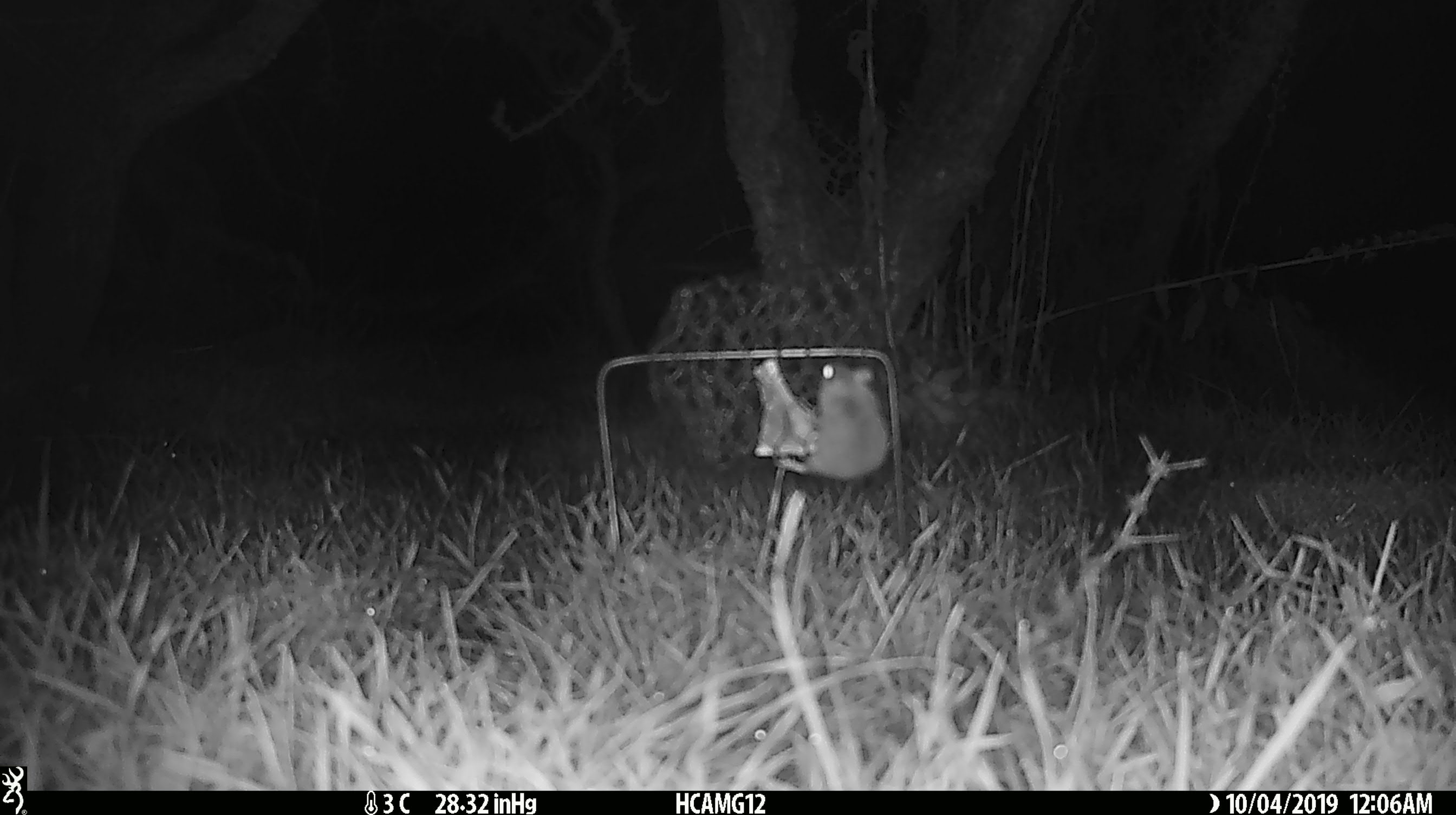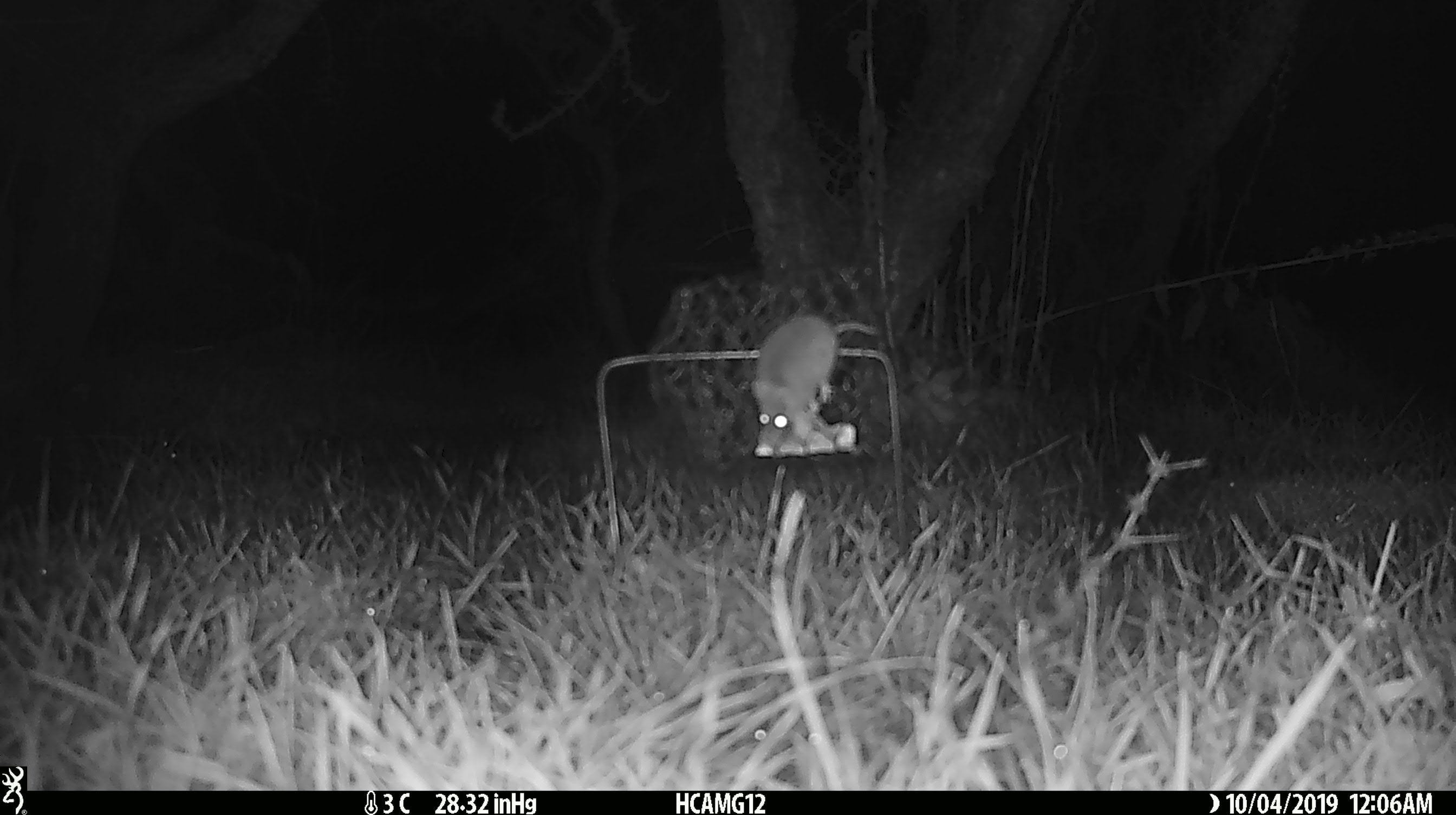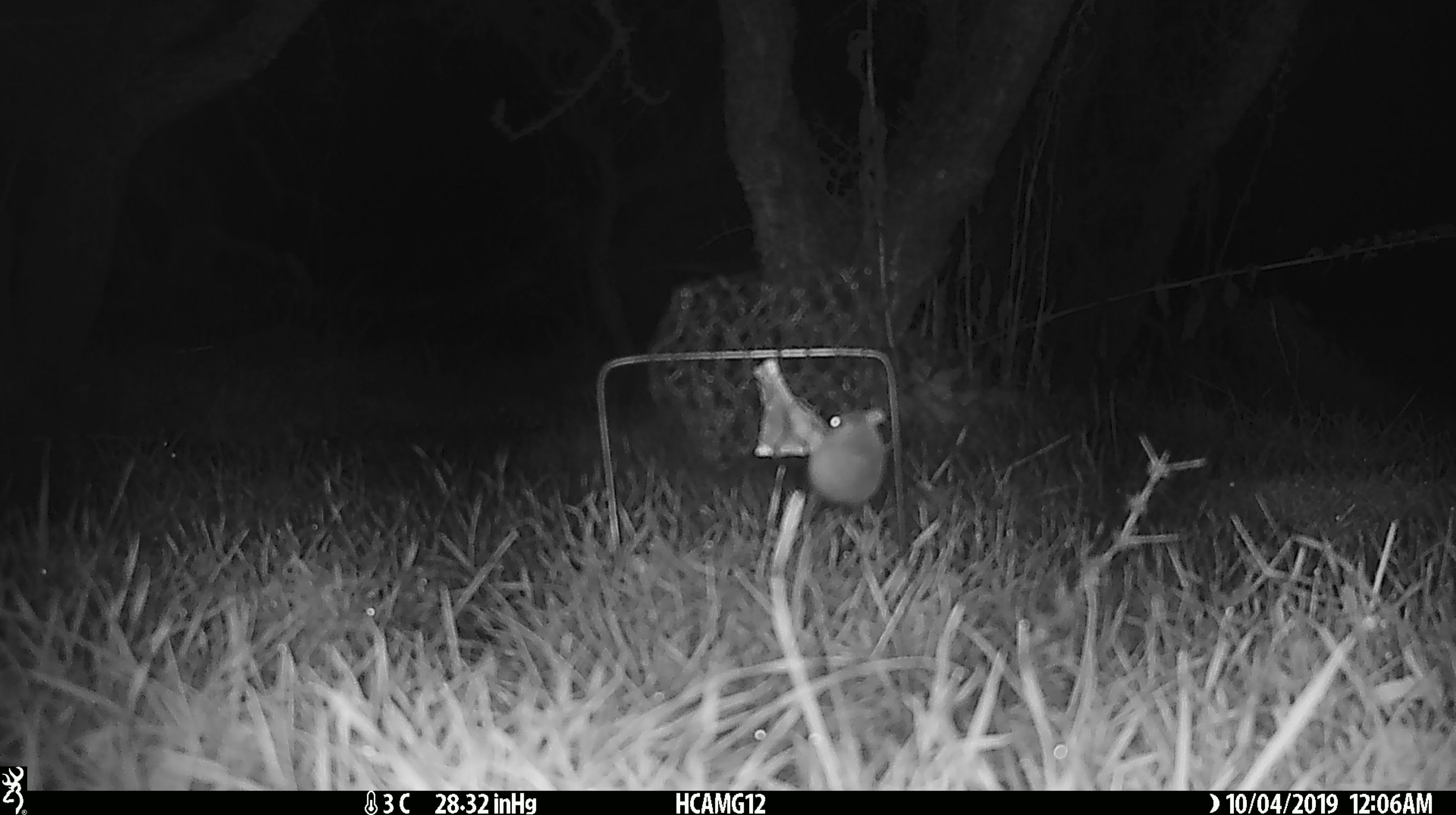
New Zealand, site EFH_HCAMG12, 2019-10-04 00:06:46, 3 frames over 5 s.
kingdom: Animalia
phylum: Chordata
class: Mammalia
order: Rodentia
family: Muridae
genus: Mus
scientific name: Mus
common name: mouse